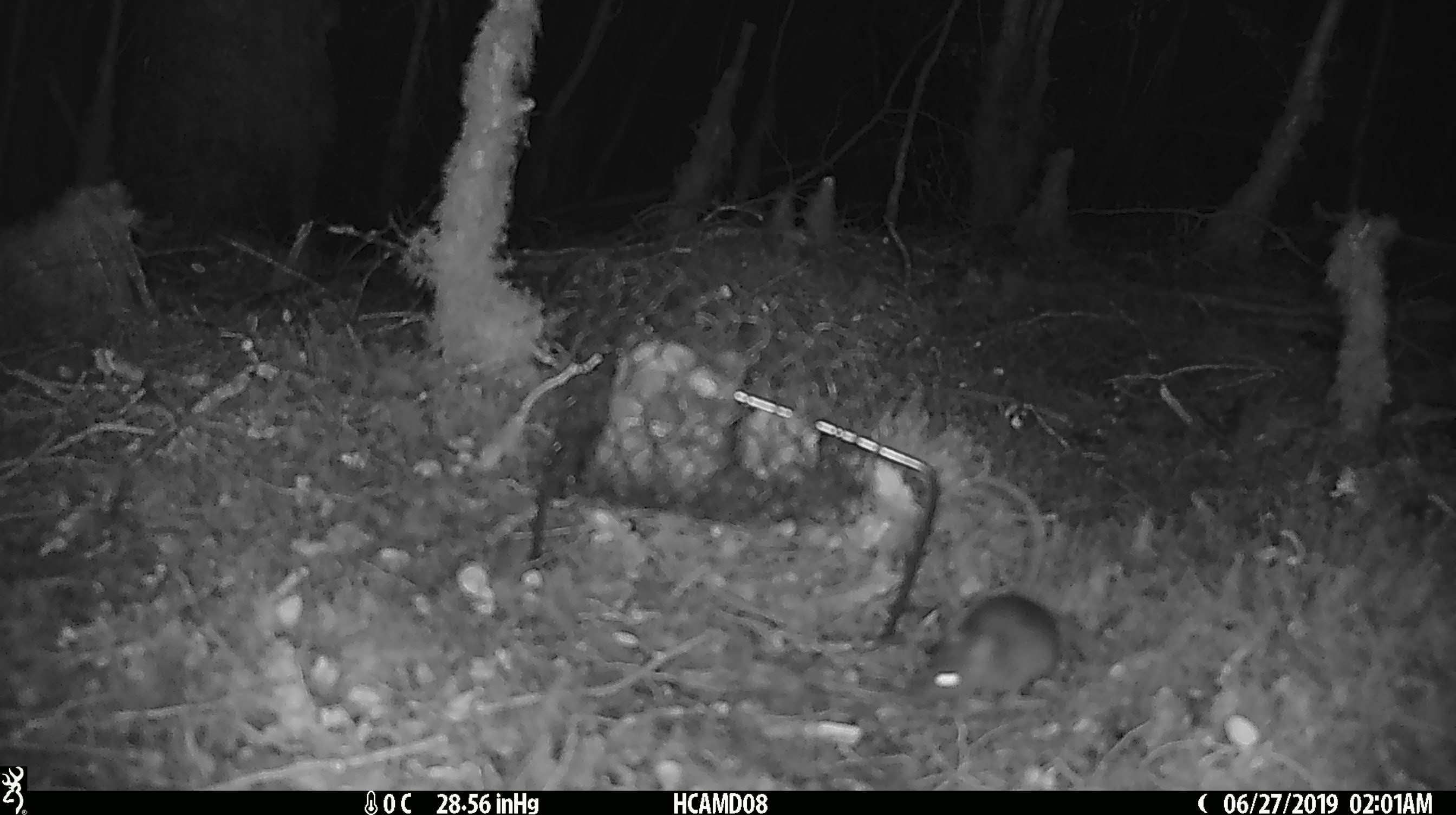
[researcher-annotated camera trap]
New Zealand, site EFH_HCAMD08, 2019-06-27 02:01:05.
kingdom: Animalia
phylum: Chordata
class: Mammalia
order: Rodentia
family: Muridae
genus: Mus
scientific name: Mus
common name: mouse